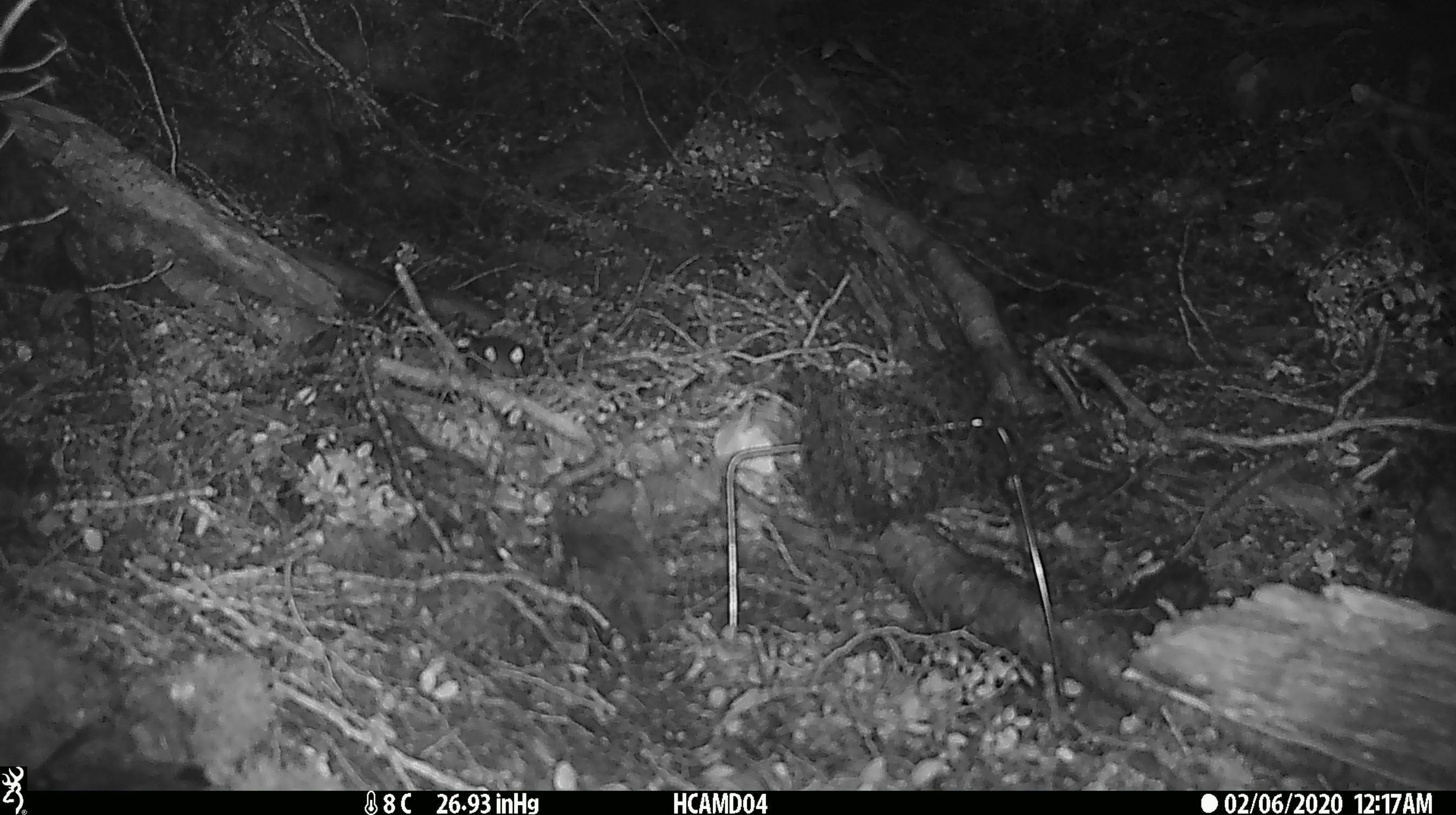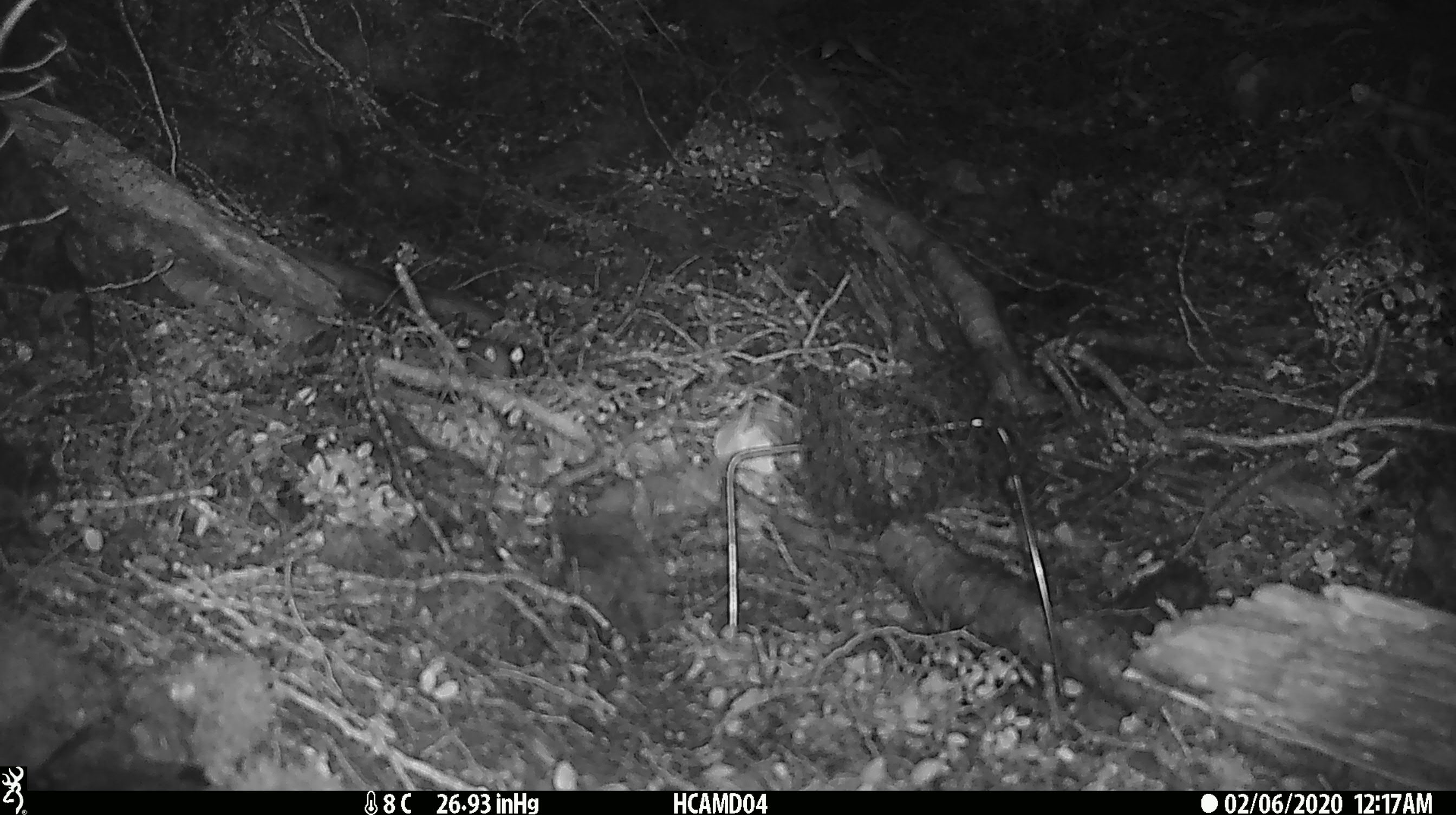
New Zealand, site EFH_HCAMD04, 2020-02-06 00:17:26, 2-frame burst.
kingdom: Animalia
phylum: Chordata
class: Mammalia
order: Rodentia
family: Muridae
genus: Mus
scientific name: Mus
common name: mouse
Mouse (Mus).